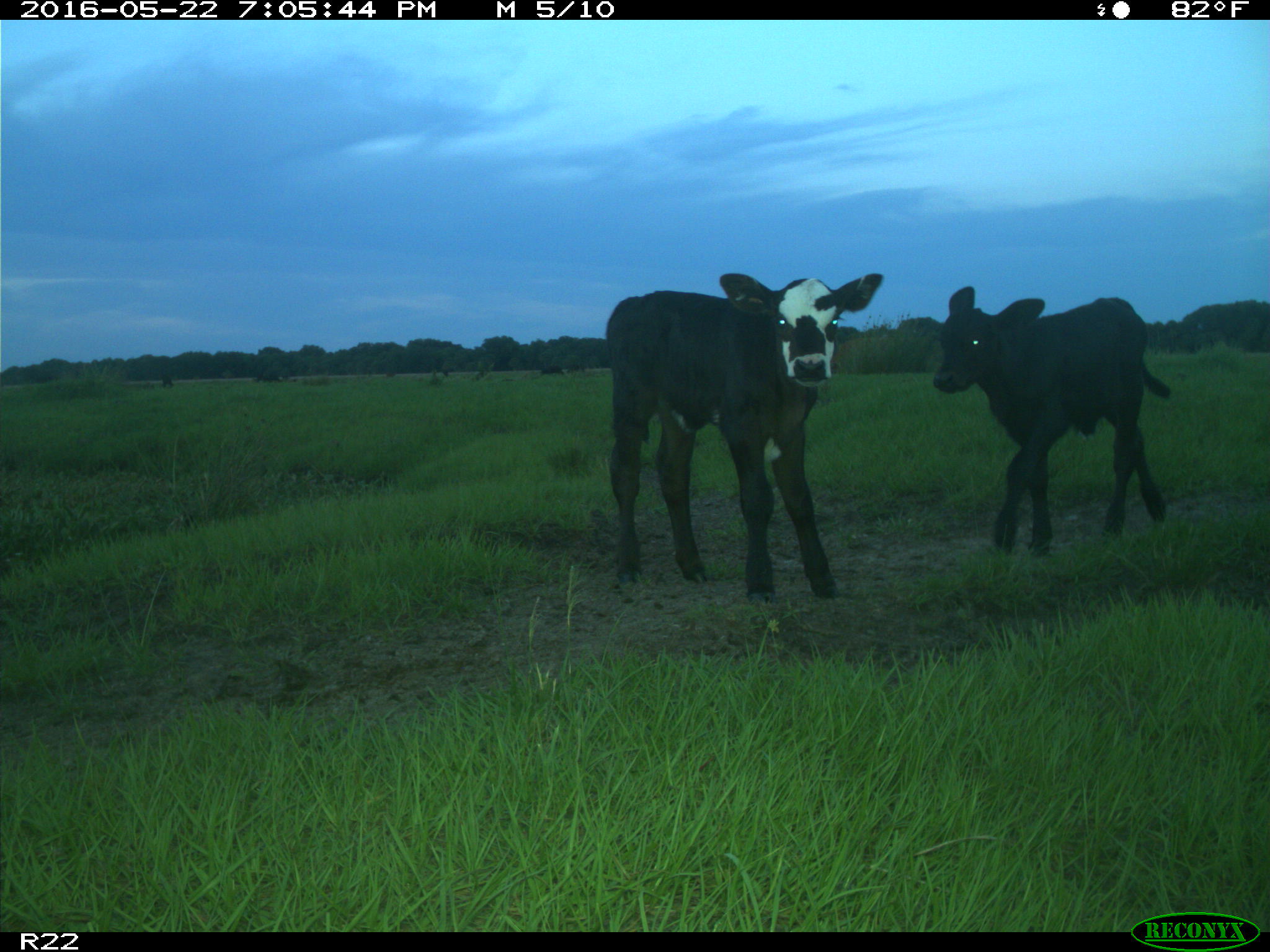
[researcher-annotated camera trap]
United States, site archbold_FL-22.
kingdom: Animalia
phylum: Chordata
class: Mammalia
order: Artiodactyla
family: Bovidae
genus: Bos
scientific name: Bos taurus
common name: domestic cow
Bos taurus (domestic cow).